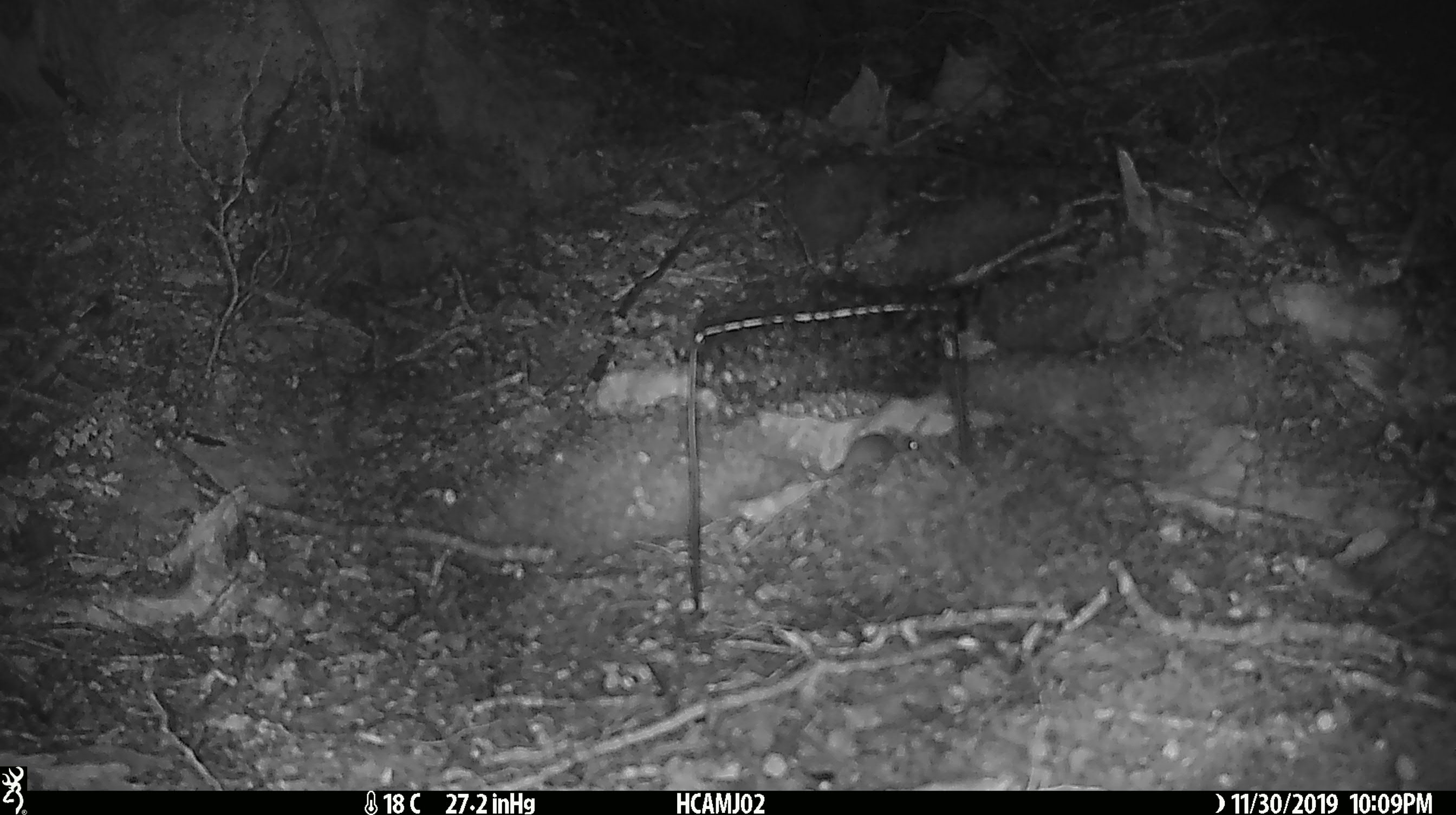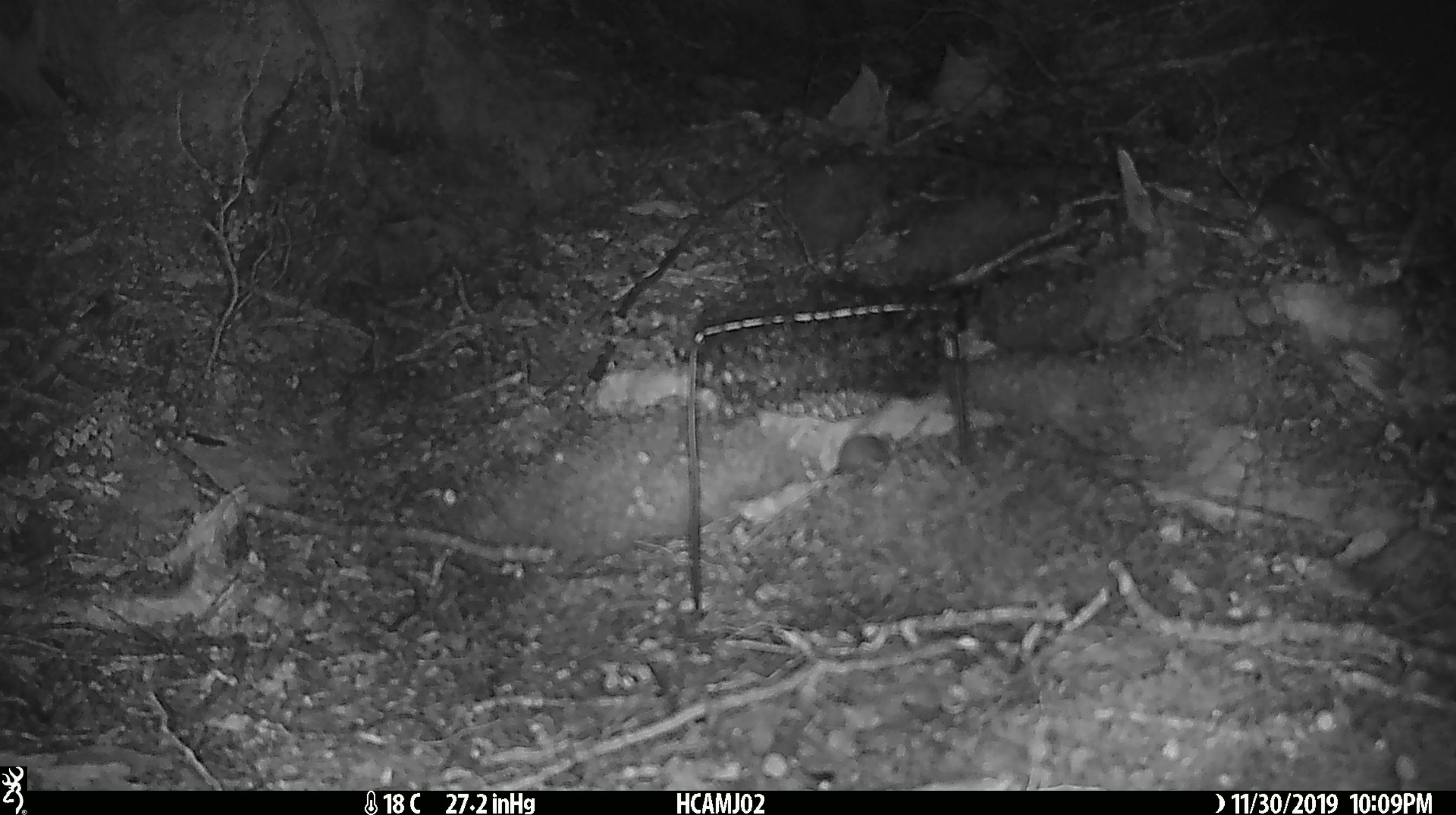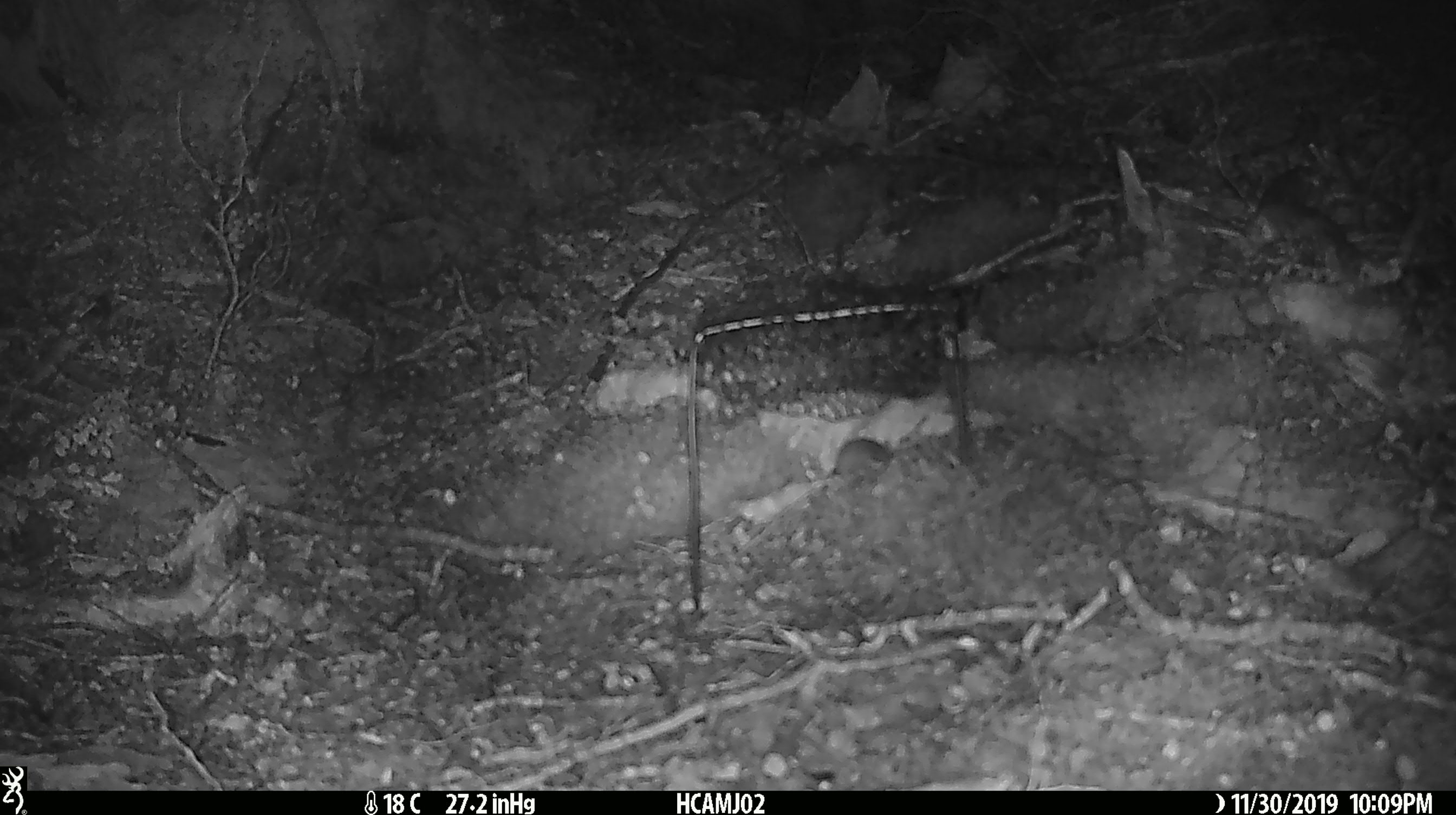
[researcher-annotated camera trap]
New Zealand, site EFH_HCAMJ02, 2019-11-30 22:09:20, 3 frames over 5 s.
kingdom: Animalia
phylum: Chordata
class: Mammalia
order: Rodentia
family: Muridae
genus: Mus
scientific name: Mus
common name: mouse